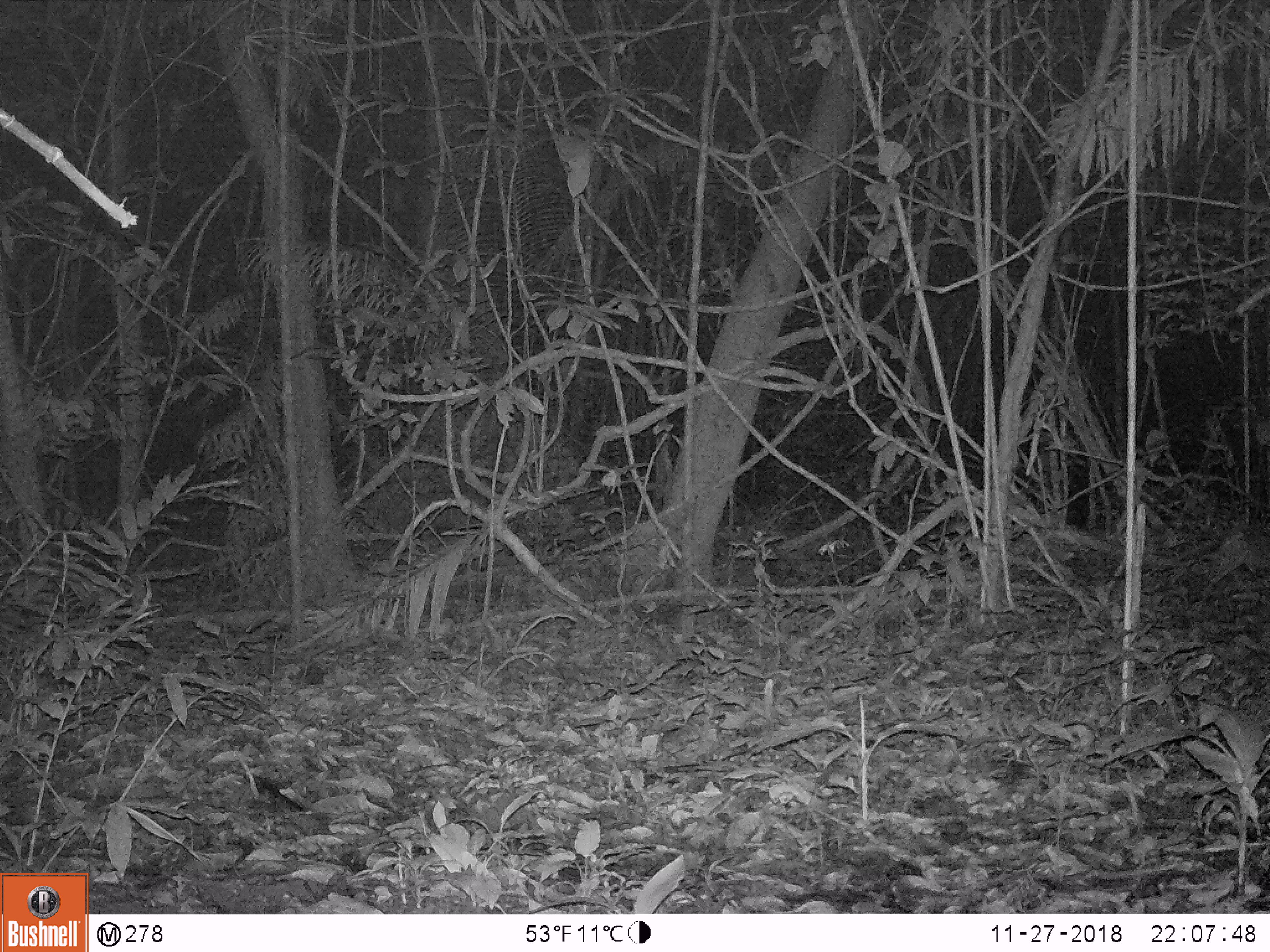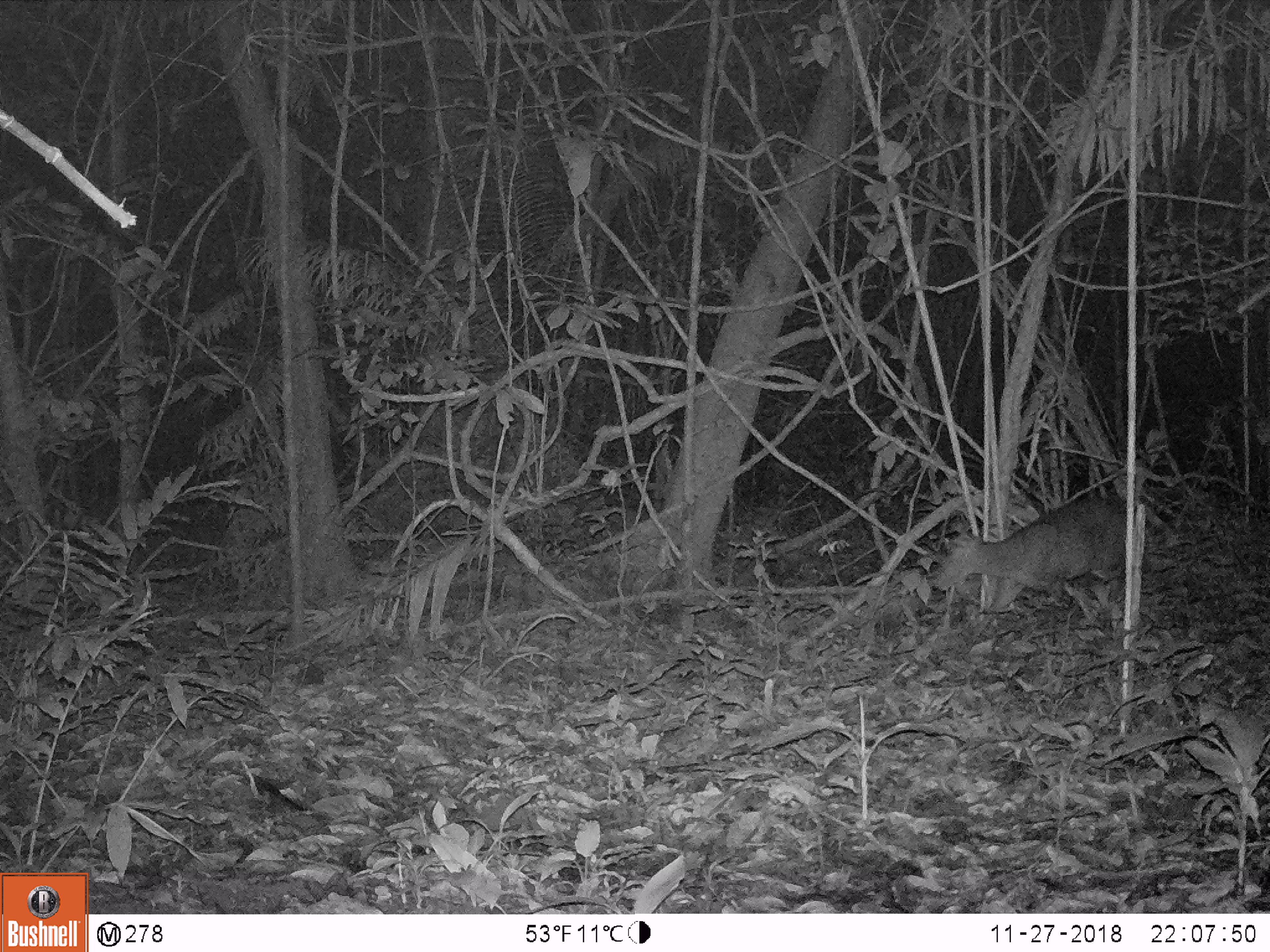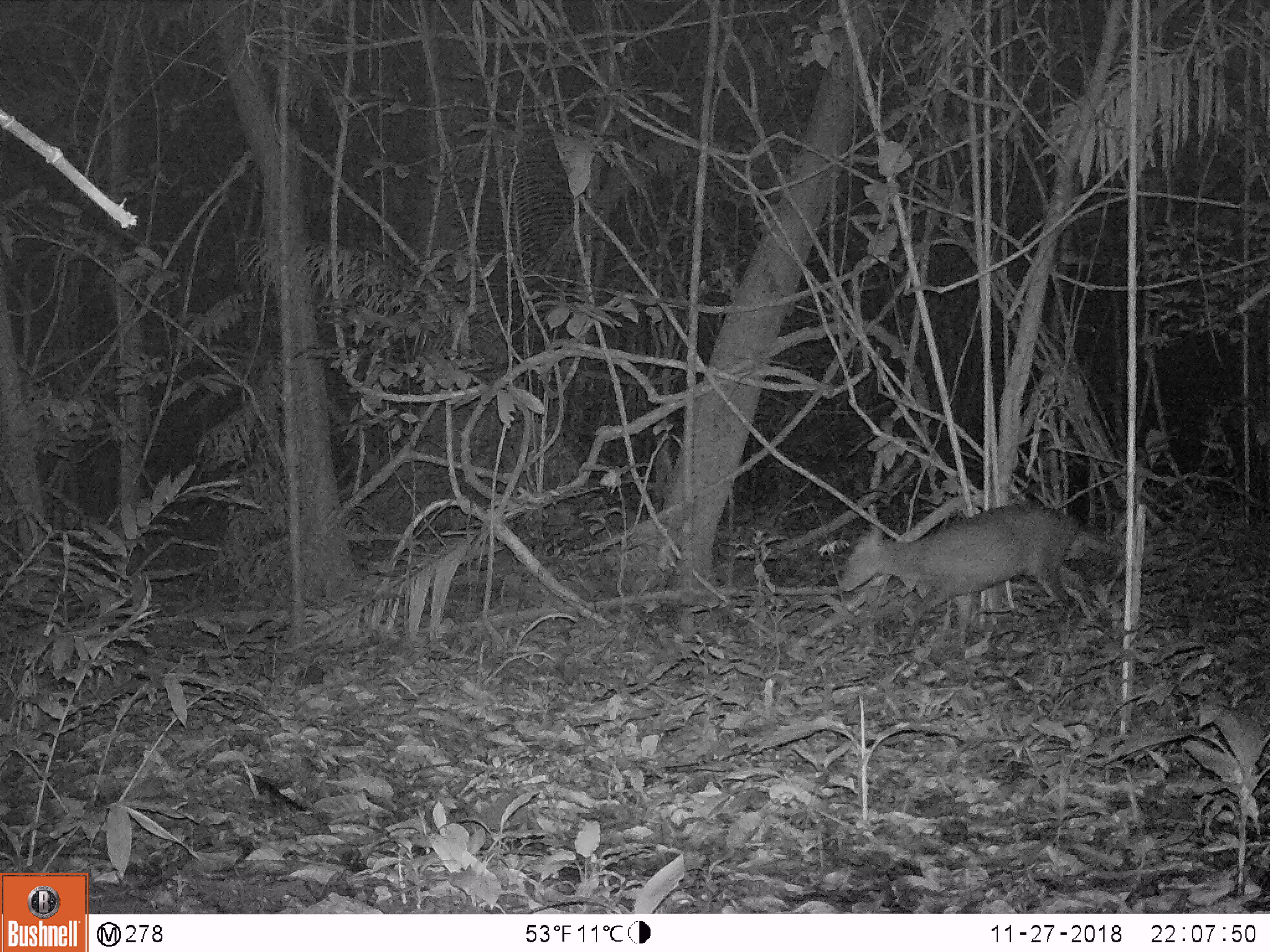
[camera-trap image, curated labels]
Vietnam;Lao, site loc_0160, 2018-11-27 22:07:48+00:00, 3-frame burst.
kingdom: Animalia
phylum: Chordata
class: Mammalia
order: Artiodactyla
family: Cervidae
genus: Muntiacus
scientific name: Muntiacus rooseveltorum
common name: roosevelt's muntjac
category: roosevelts muntjac group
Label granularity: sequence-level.